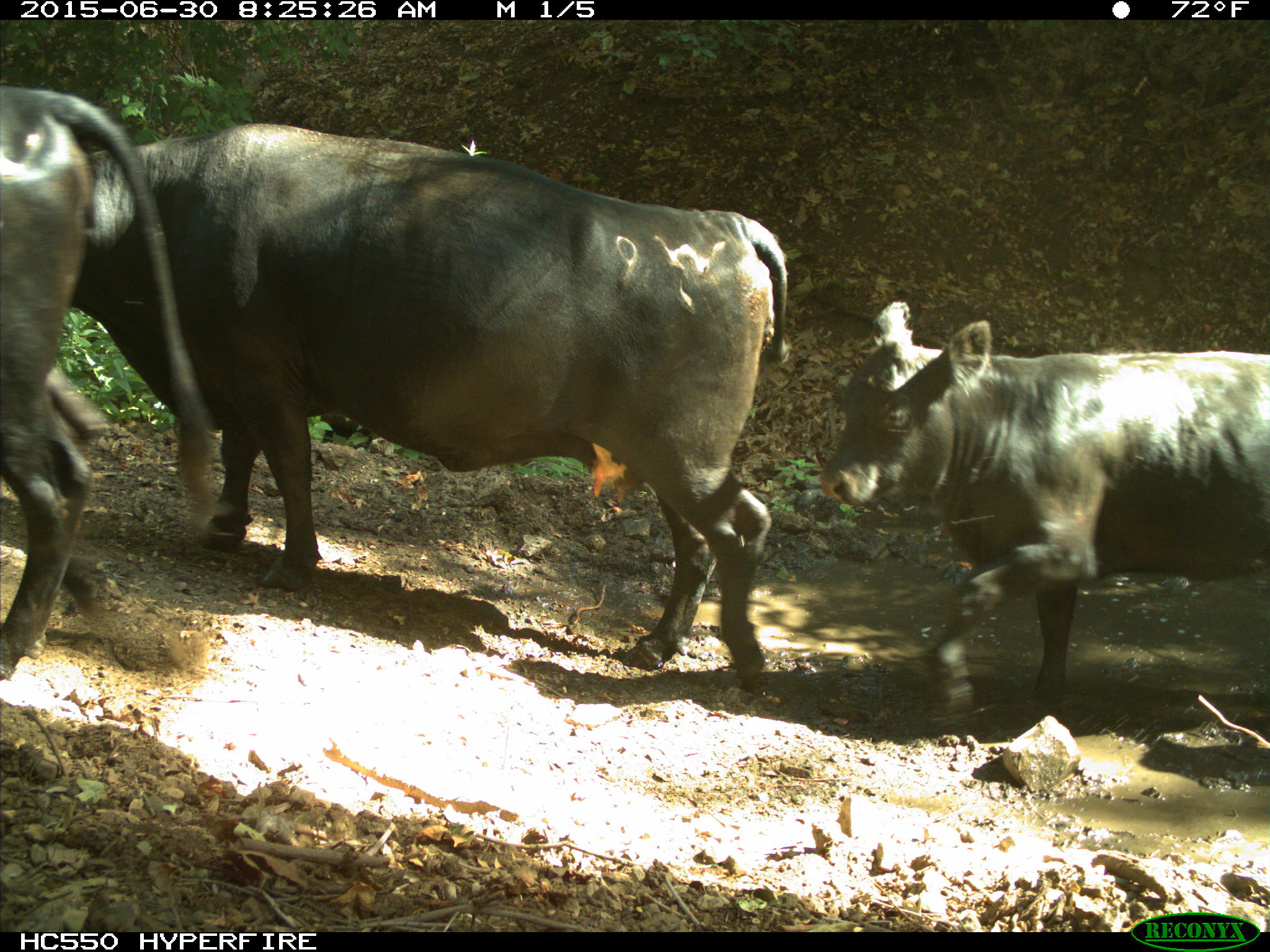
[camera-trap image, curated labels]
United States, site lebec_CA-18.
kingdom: Animalia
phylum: Chordata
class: Mammalia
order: Artiodactyla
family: Bovidae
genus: Bos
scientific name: Bos taurus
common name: domestic cow